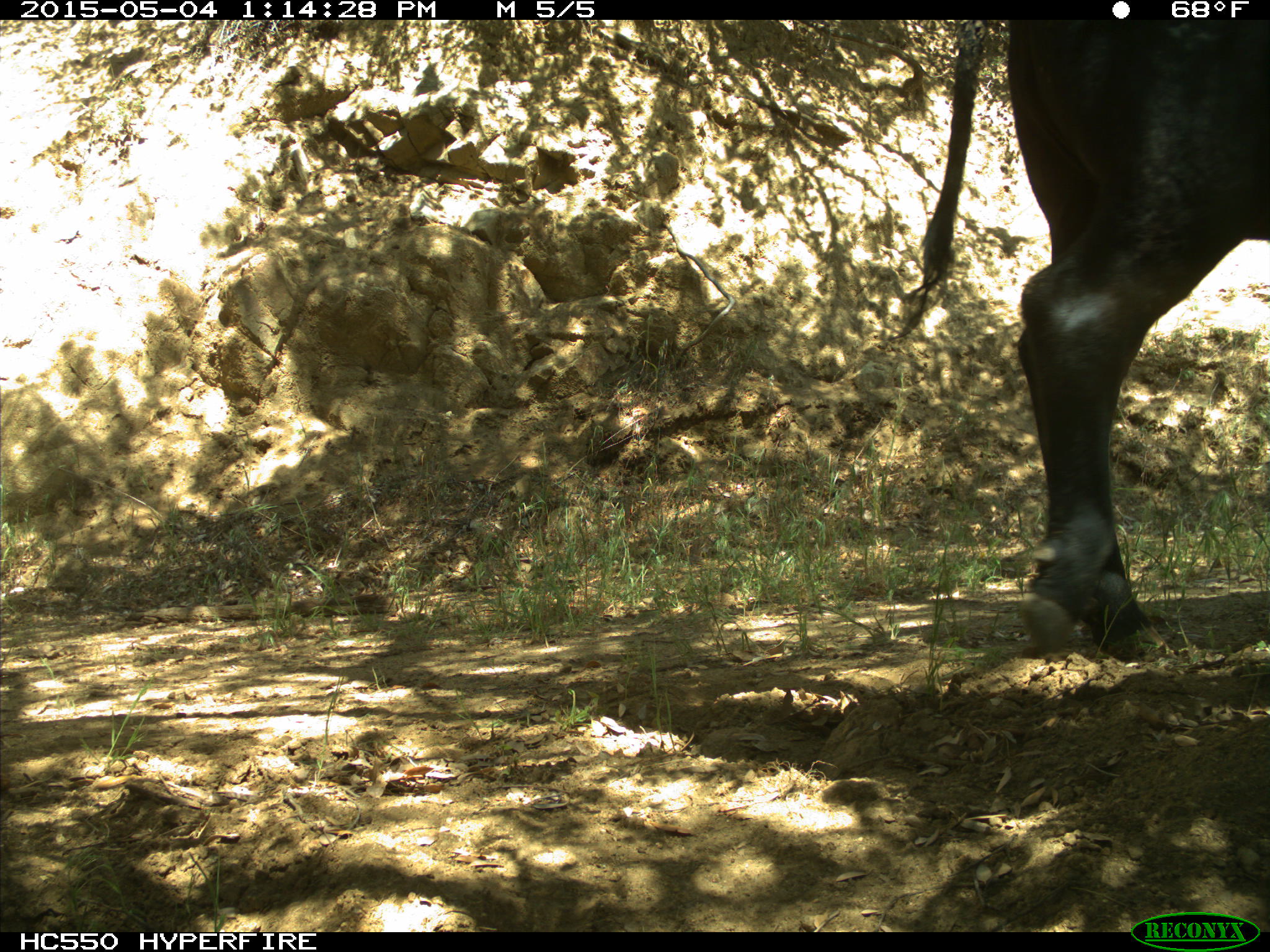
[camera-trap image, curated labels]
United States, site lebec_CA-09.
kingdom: Animalia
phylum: Chordata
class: Mammalia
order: Artiodactyla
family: Bovidae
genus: Bos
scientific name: Bos taurus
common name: domestic cow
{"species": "Bos taurus (domestic cow)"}